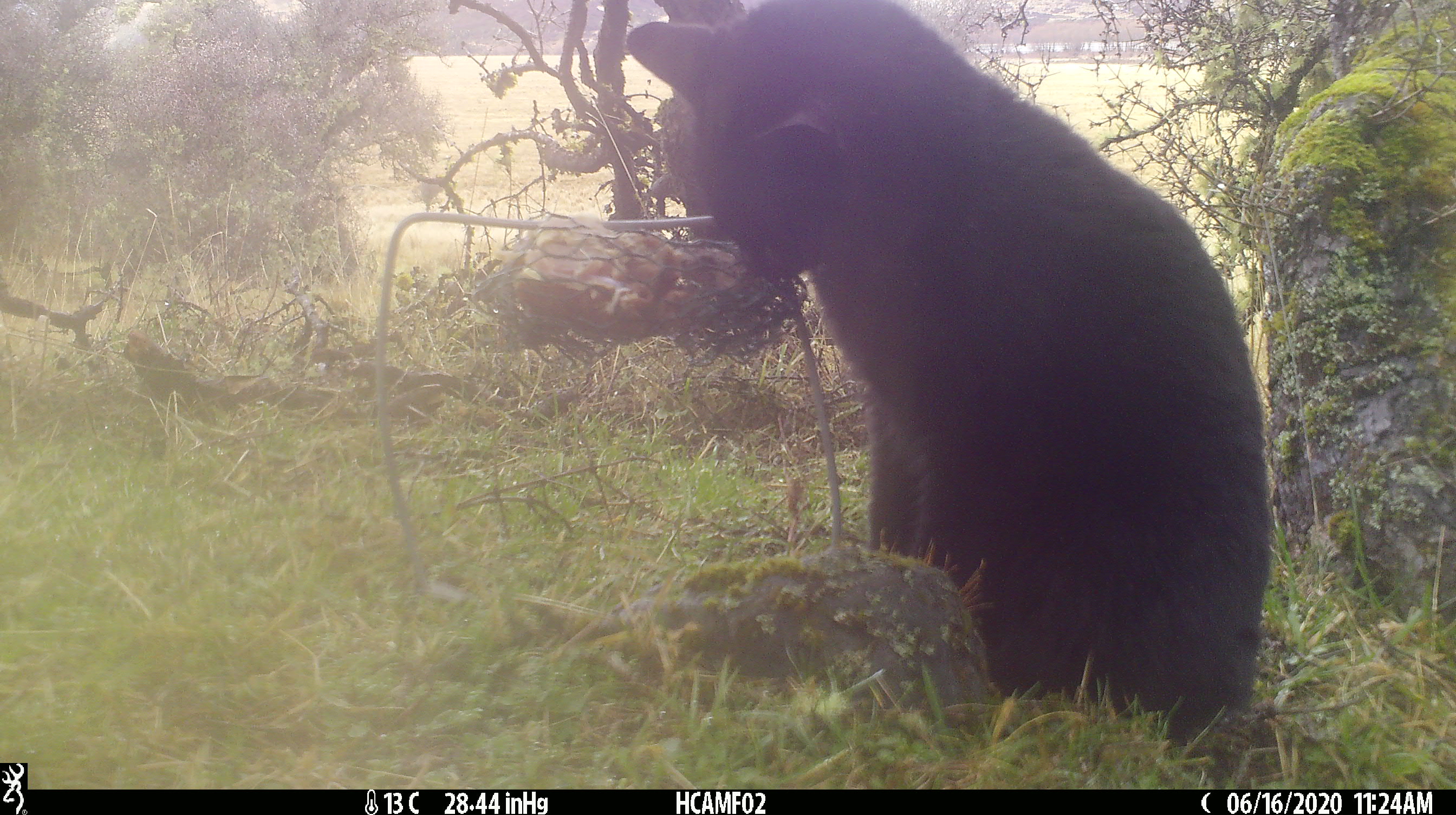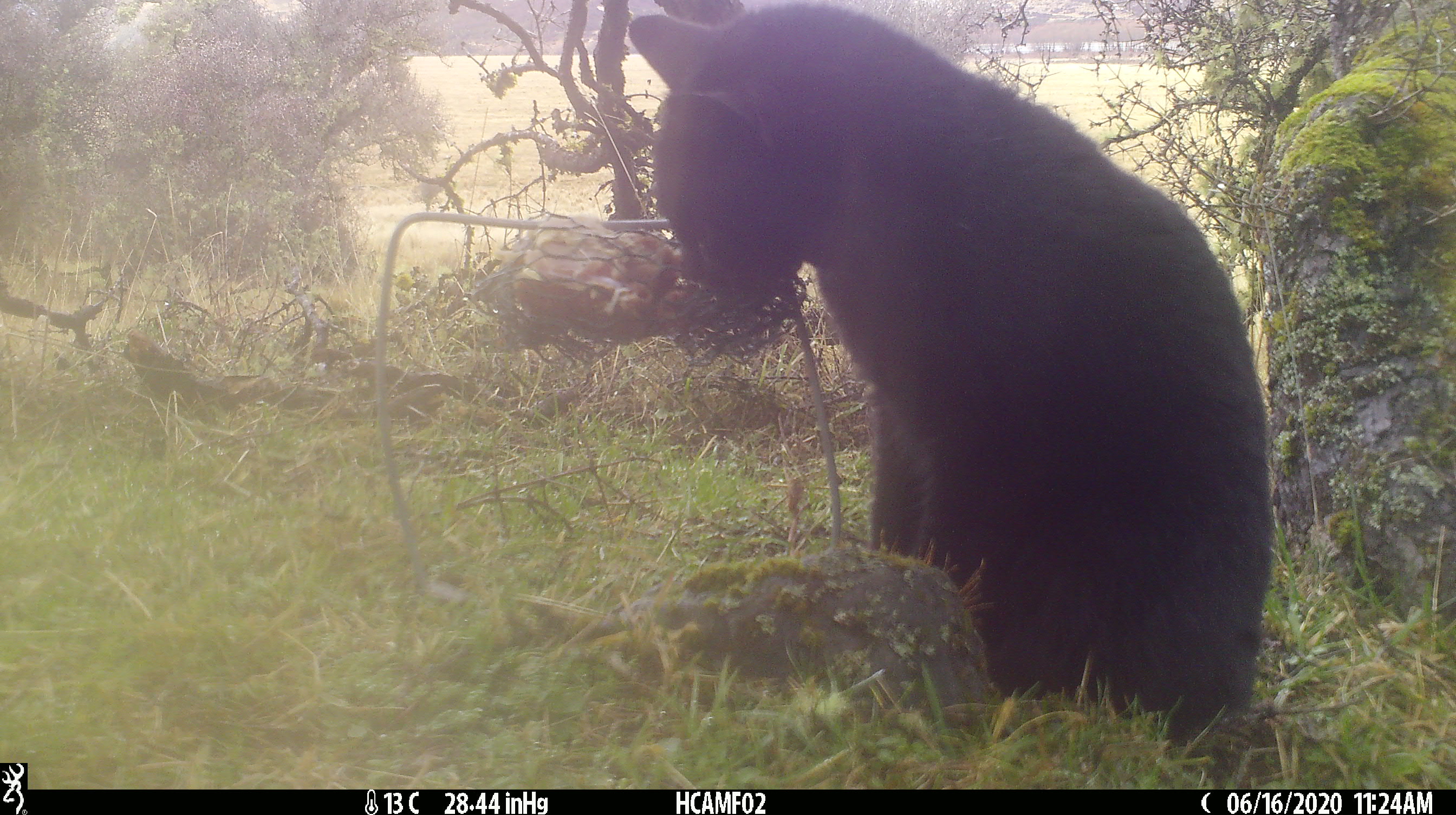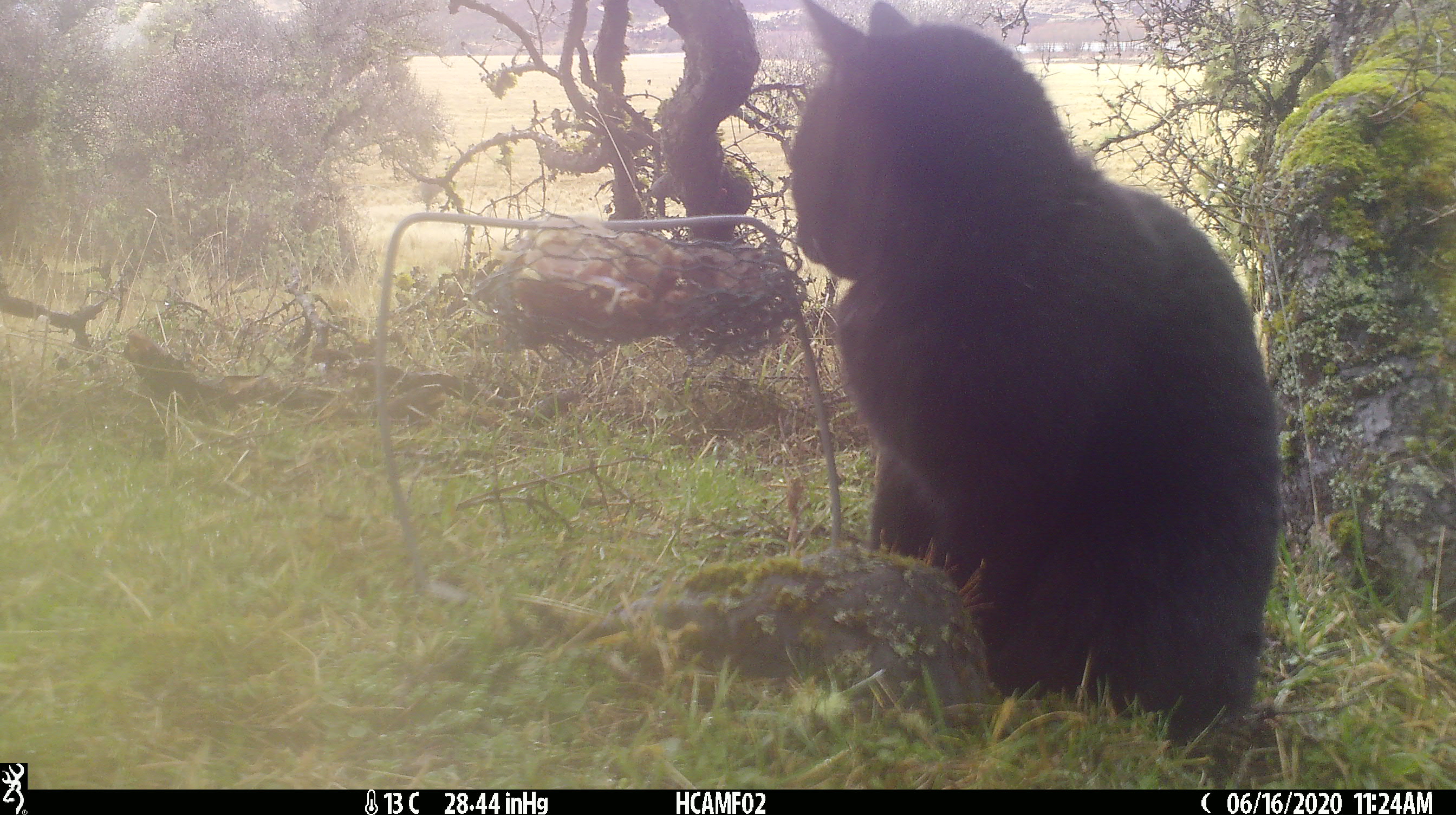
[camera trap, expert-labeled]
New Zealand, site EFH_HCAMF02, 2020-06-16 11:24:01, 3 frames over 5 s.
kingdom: Animalia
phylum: Chordata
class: Mammalia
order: Carnivora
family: Felidae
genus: Felis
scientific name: Felis catus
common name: domestic cat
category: cat